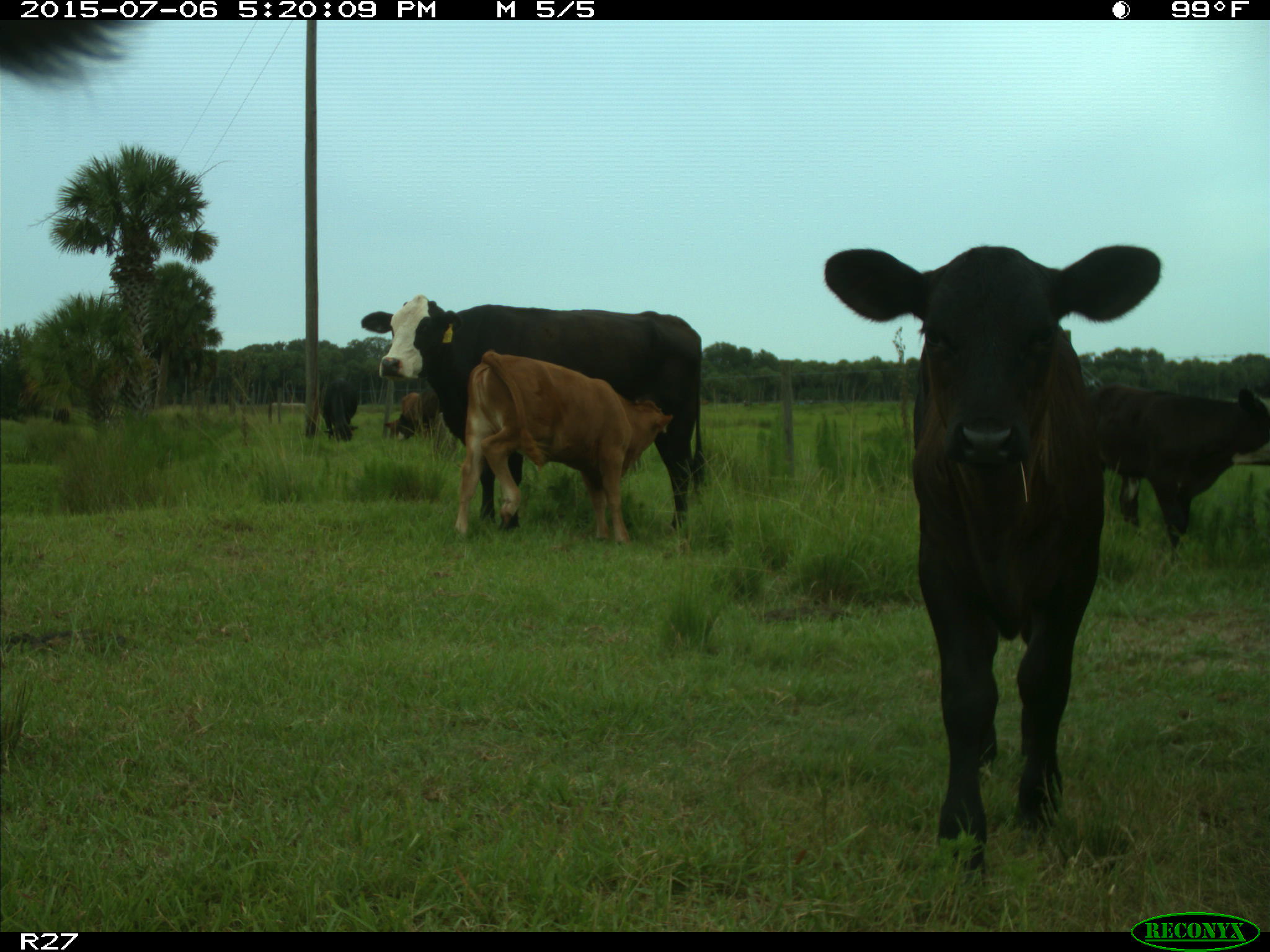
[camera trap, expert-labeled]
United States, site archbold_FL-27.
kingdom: Animalia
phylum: Chordata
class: Mammalia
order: Artiodactyla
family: Bovidae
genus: Bos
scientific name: Bos taurus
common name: domestic cow